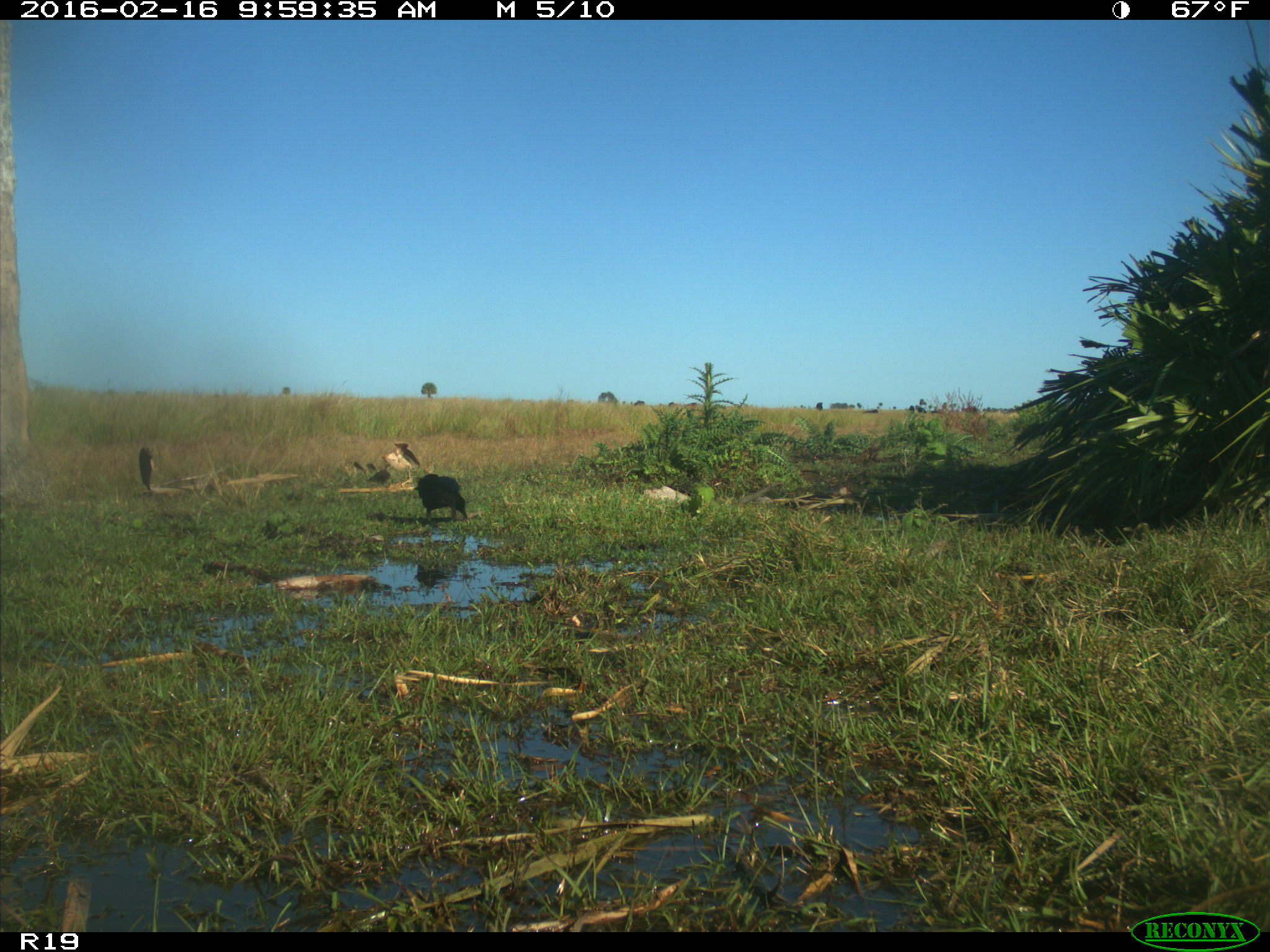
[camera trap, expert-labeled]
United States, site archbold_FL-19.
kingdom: Animalia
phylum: Chordata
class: Aves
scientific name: Aves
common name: birds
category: unidentified bird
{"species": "unidentified bird (birds) (Aves)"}